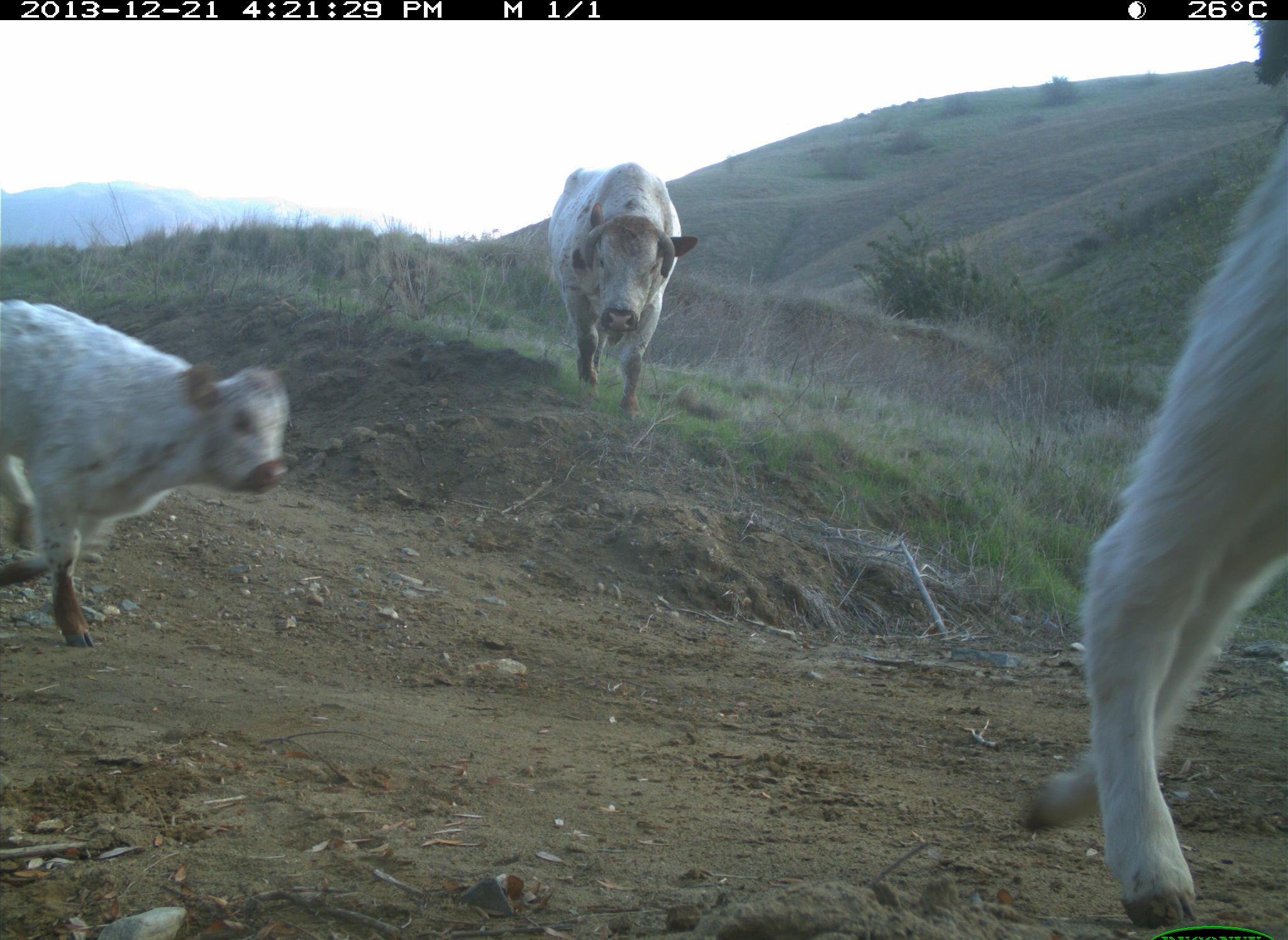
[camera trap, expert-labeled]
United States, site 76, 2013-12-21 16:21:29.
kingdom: Animalia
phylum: Chordata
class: Mammalia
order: Artiodactyla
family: Bovidae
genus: Bos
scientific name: Bos taurus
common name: cow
Cow (Bos taurus).